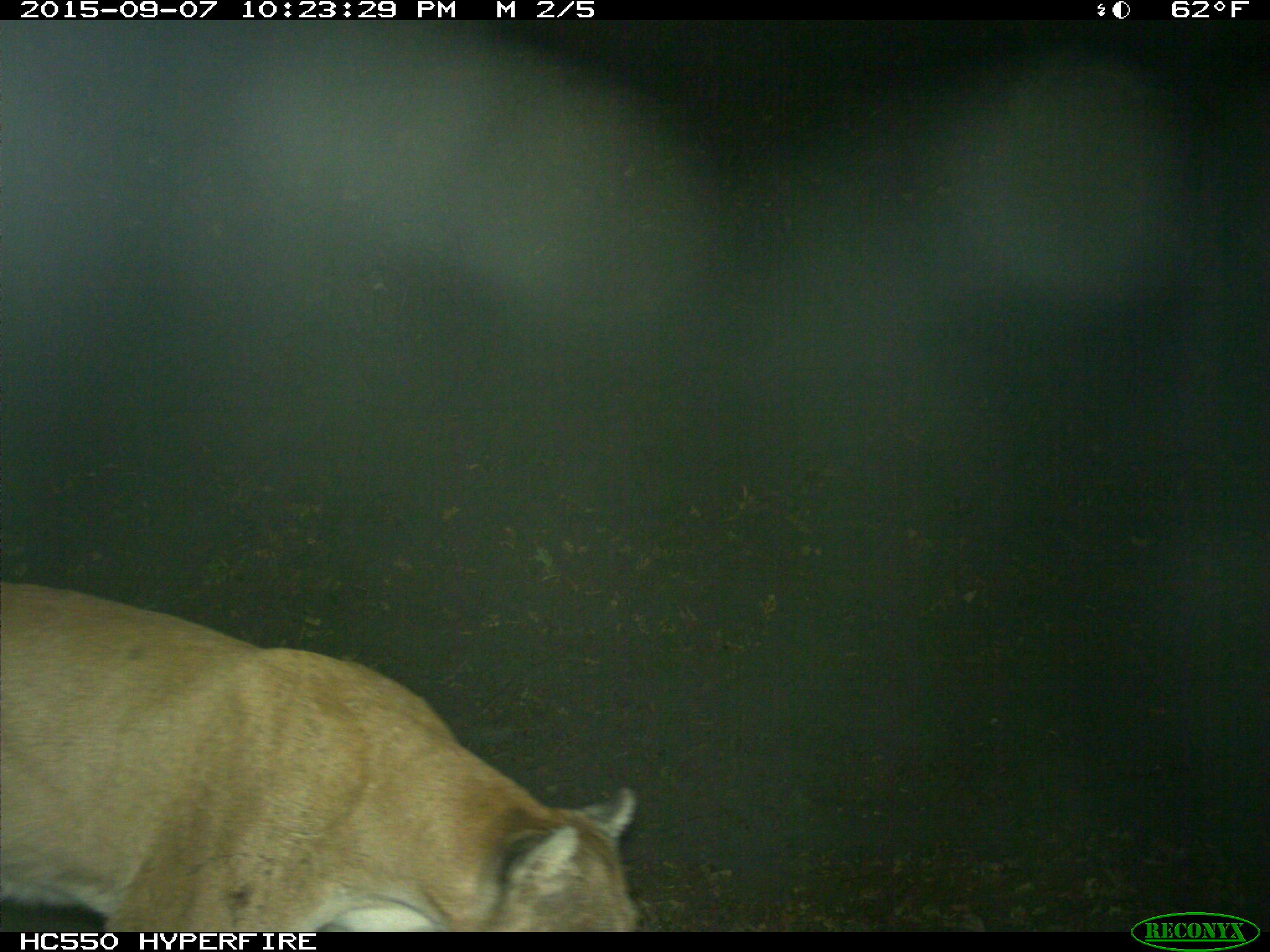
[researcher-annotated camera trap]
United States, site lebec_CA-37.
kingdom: Animalia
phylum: Chordata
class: Mammalia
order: Carnivora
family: Felidae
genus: Puma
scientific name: Puma concolor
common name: mountain lion